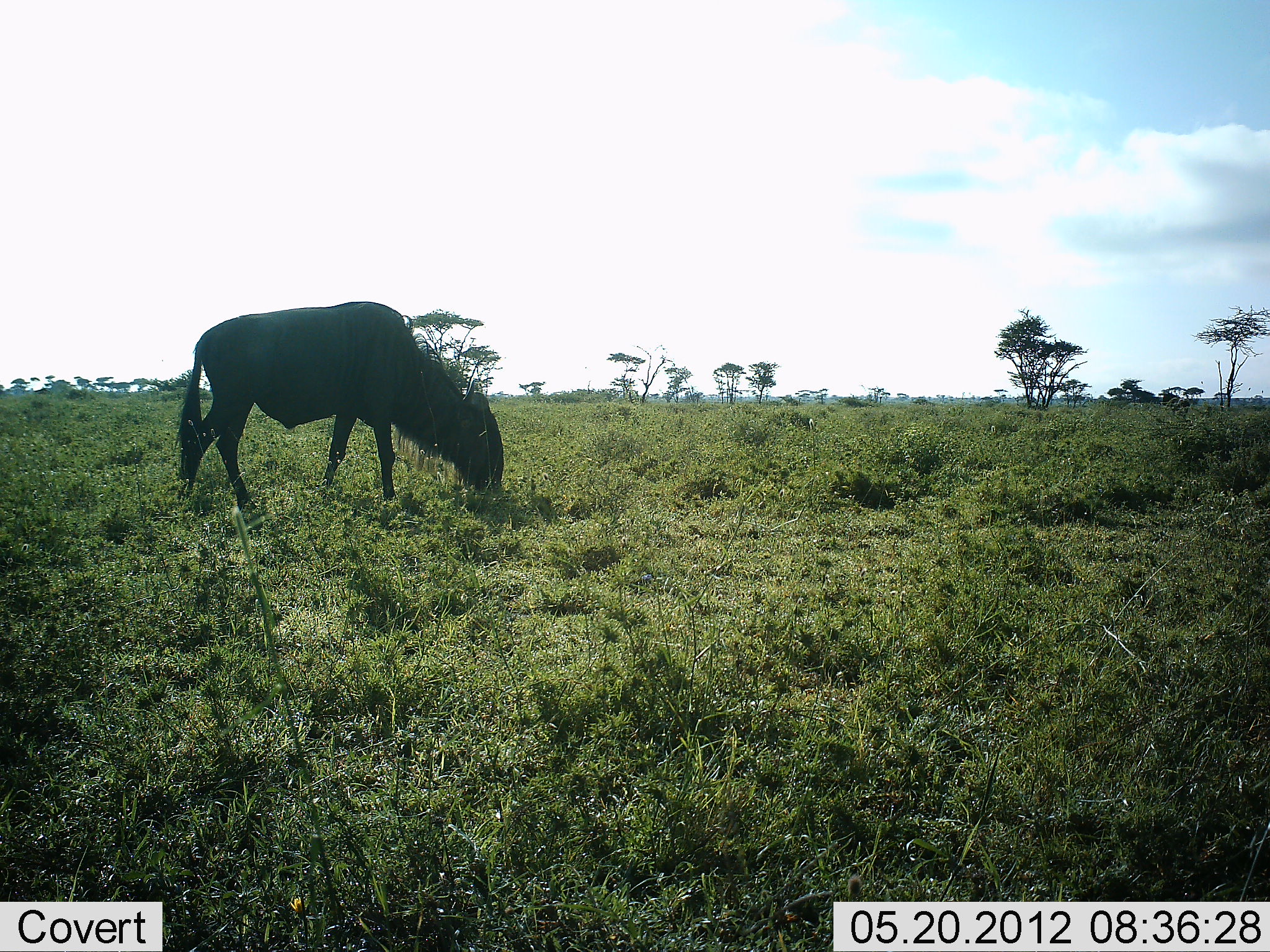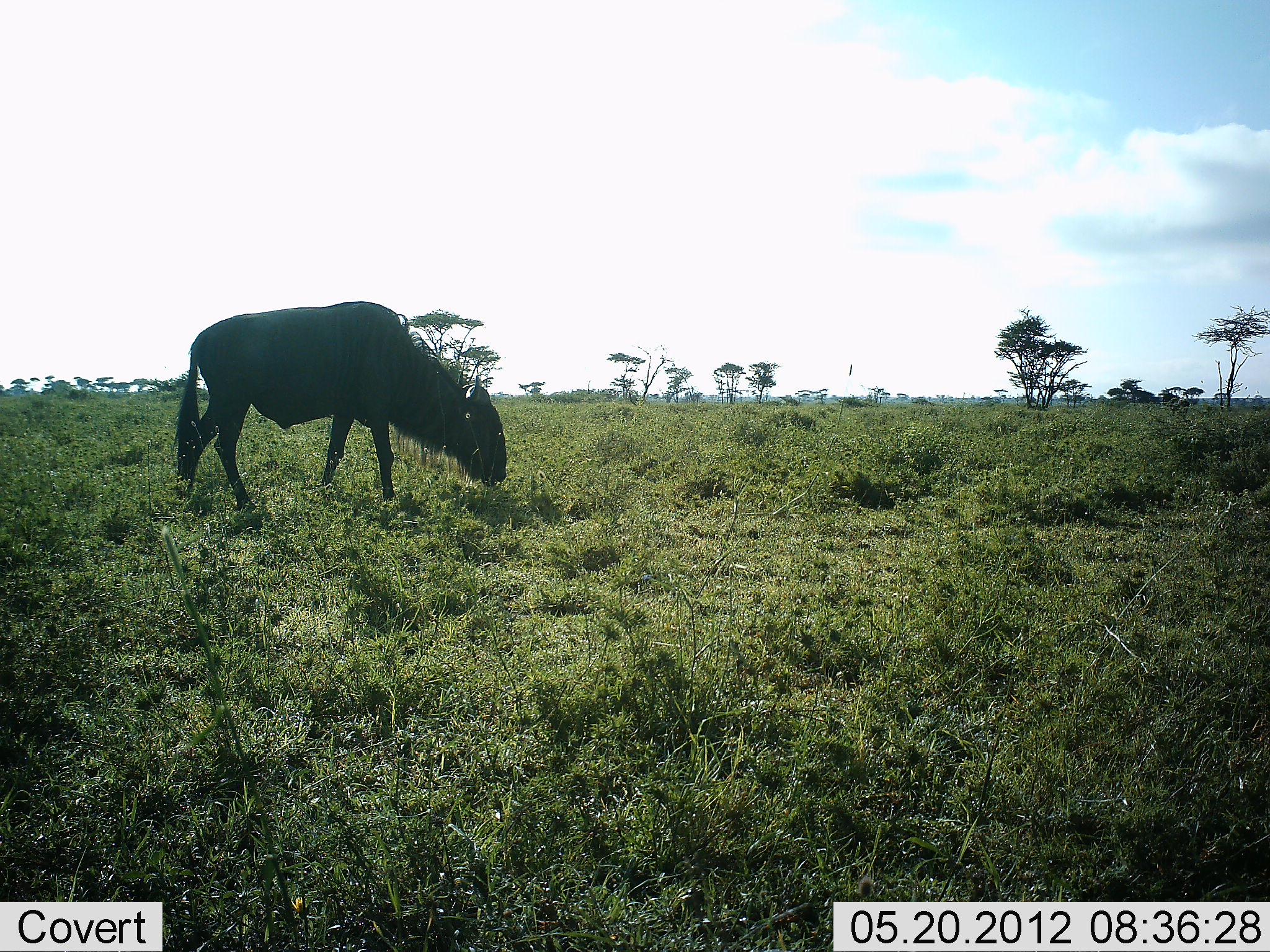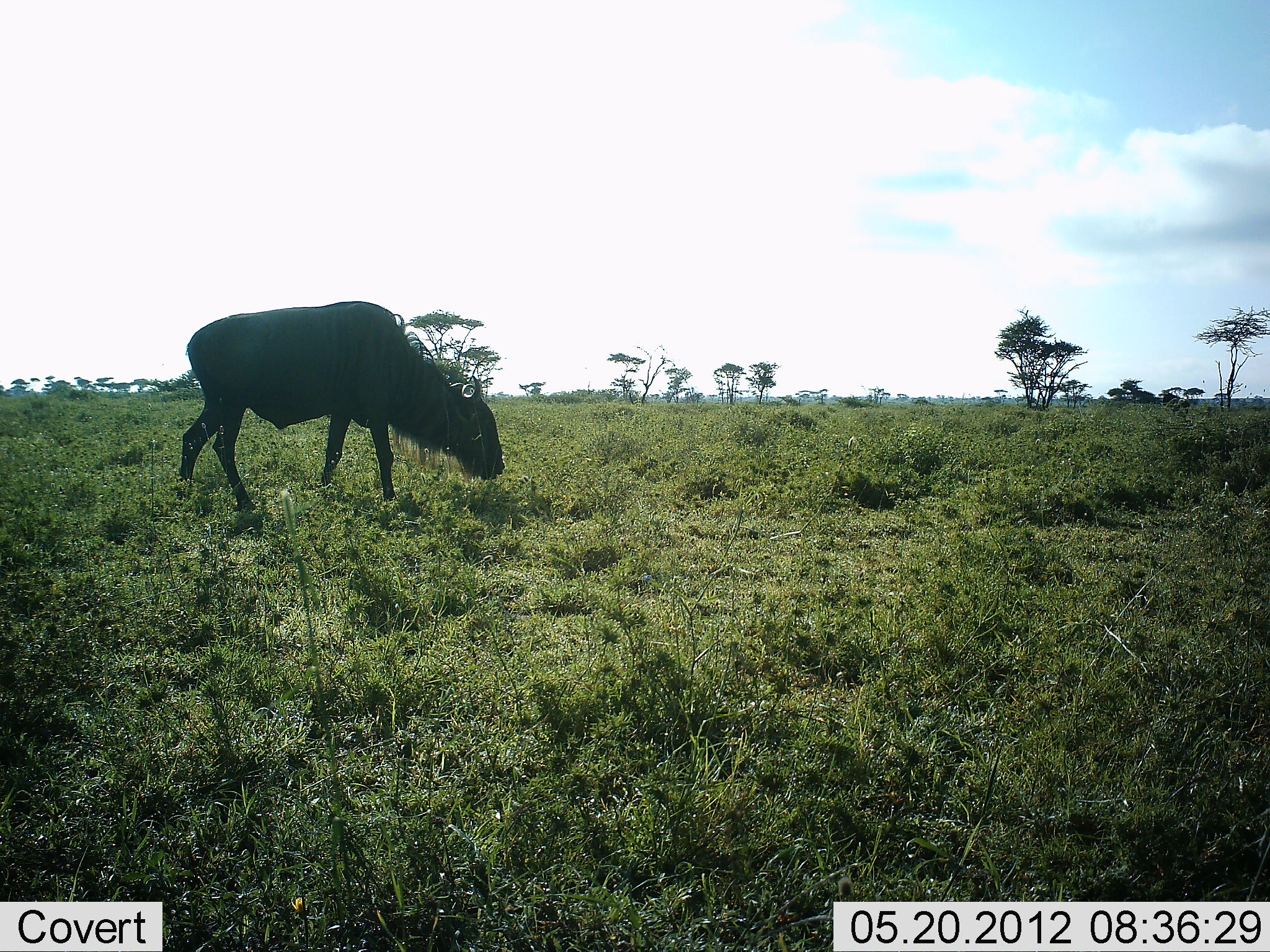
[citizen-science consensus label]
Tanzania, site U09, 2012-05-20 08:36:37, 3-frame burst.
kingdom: Animalia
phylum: Chordata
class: Mammalia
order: Artiodactyla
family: Bovidae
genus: Connochaetes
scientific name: Connochaetes taurinus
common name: blue wildebeest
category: wildebeest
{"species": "wildebeest (blue wildebeest) (Connochaetes taurinus)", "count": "1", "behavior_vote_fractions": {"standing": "0%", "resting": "0%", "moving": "0%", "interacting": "0%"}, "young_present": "0%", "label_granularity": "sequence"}